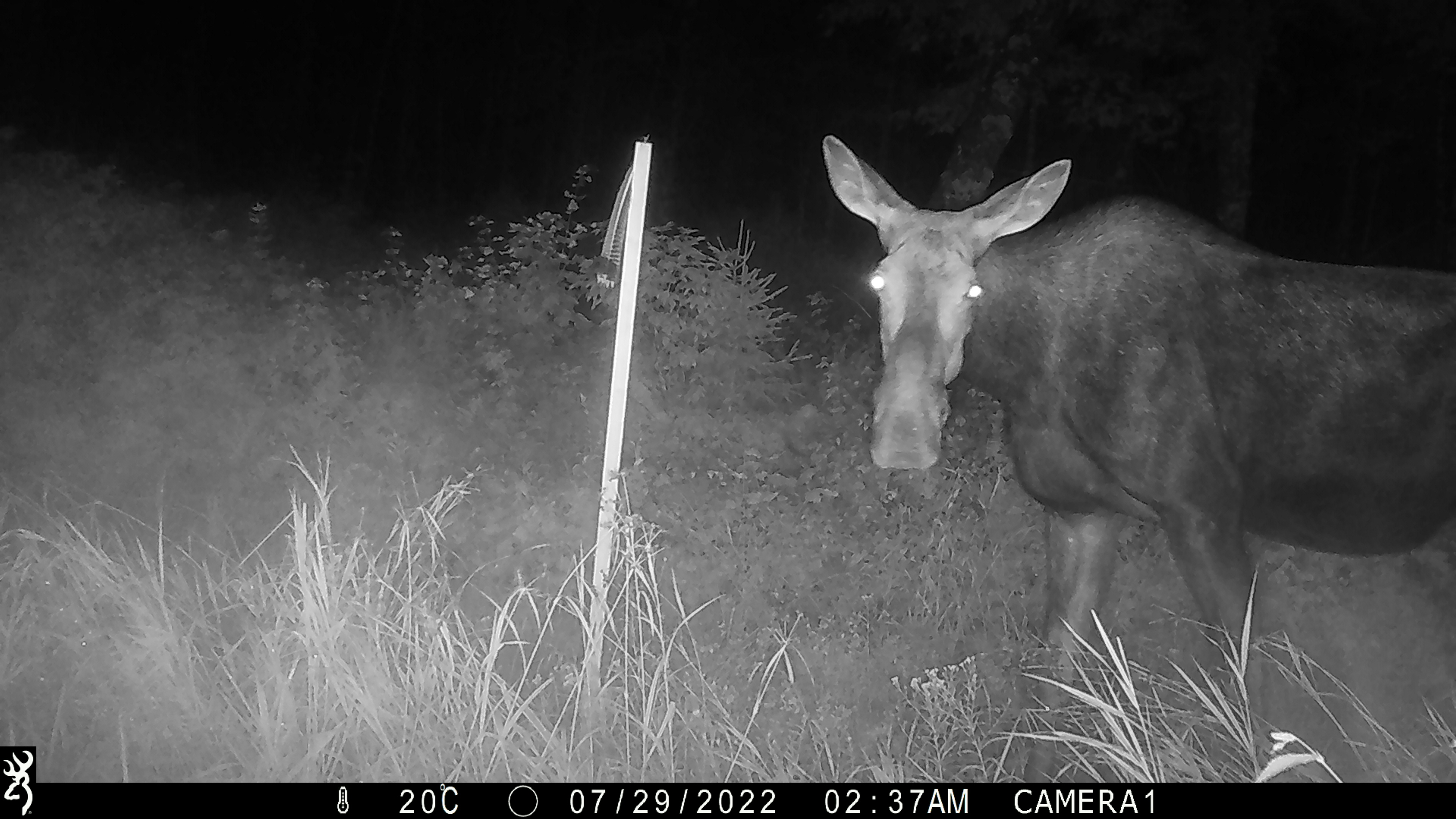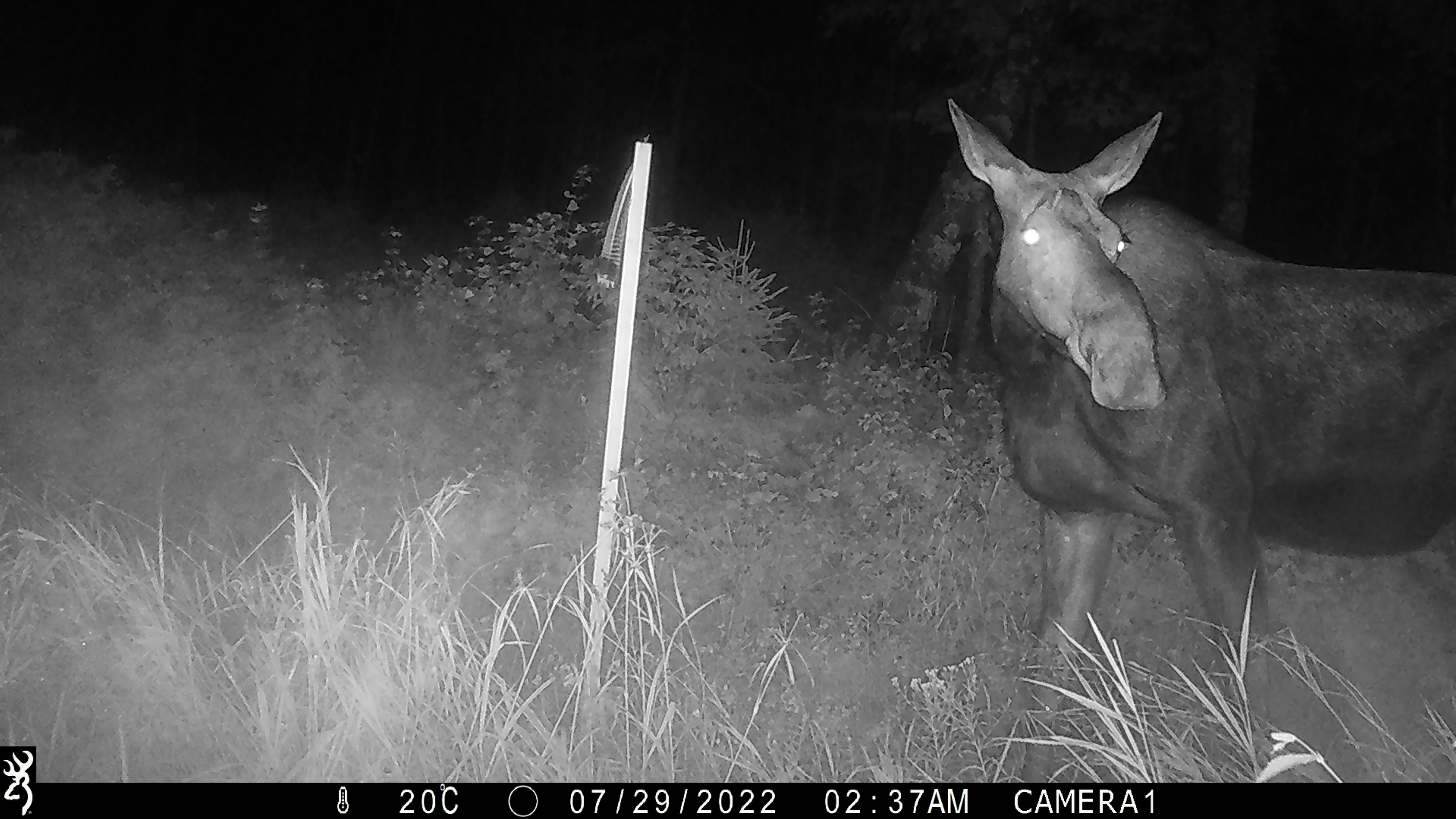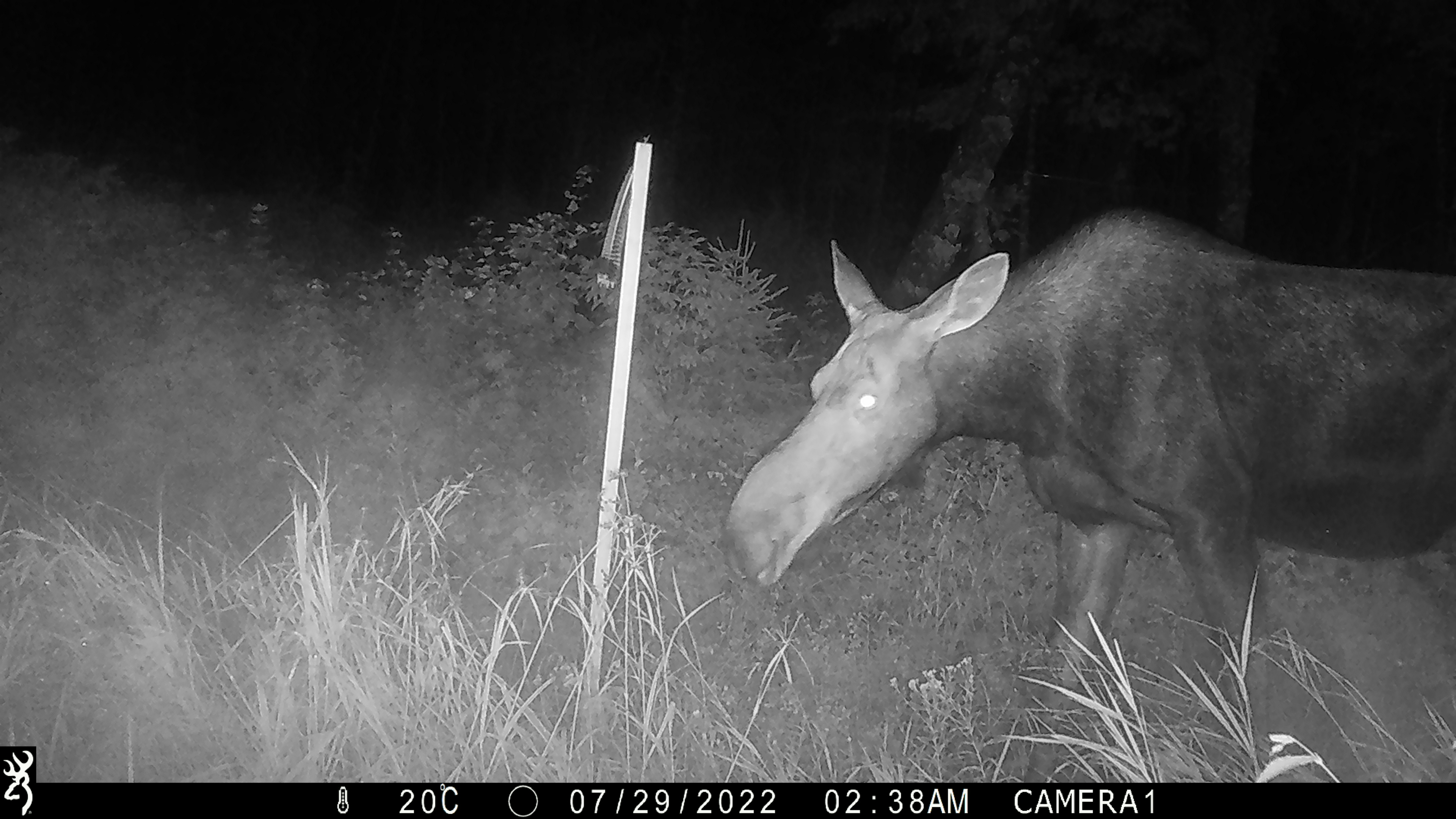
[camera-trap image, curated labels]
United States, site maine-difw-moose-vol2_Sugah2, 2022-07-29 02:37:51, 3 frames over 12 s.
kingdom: Animalia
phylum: Chordata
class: Mammalia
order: Artiodactyla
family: Cervidae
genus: Alces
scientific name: Alces alces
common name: moose